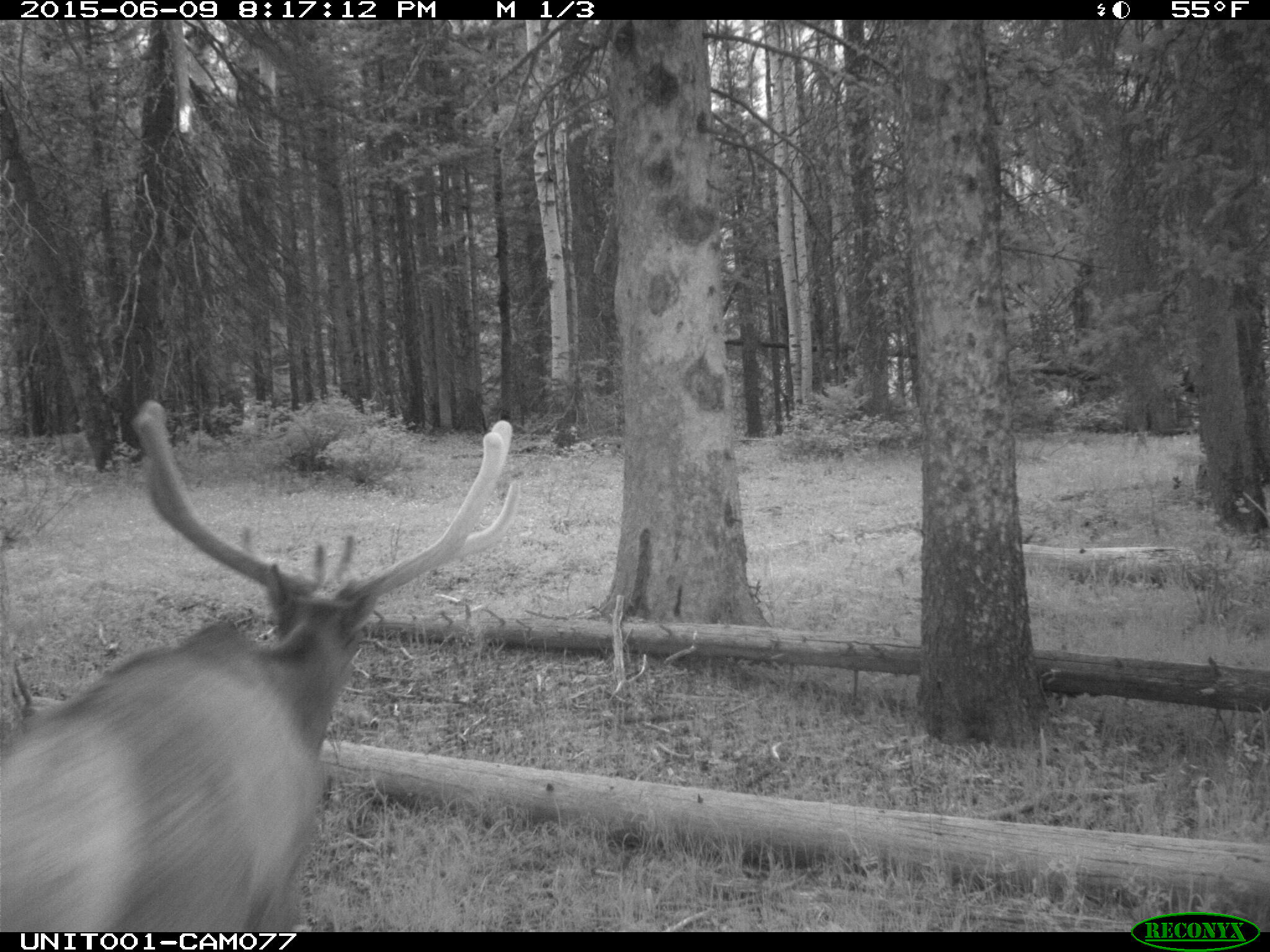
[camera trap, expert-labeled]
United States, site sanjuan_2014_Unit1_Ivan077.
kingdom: Animalia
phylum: Chordata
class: Mammalia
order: Artiodactyla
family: Cervidae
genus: Cervus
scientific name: Cervus elaphus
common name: red deer